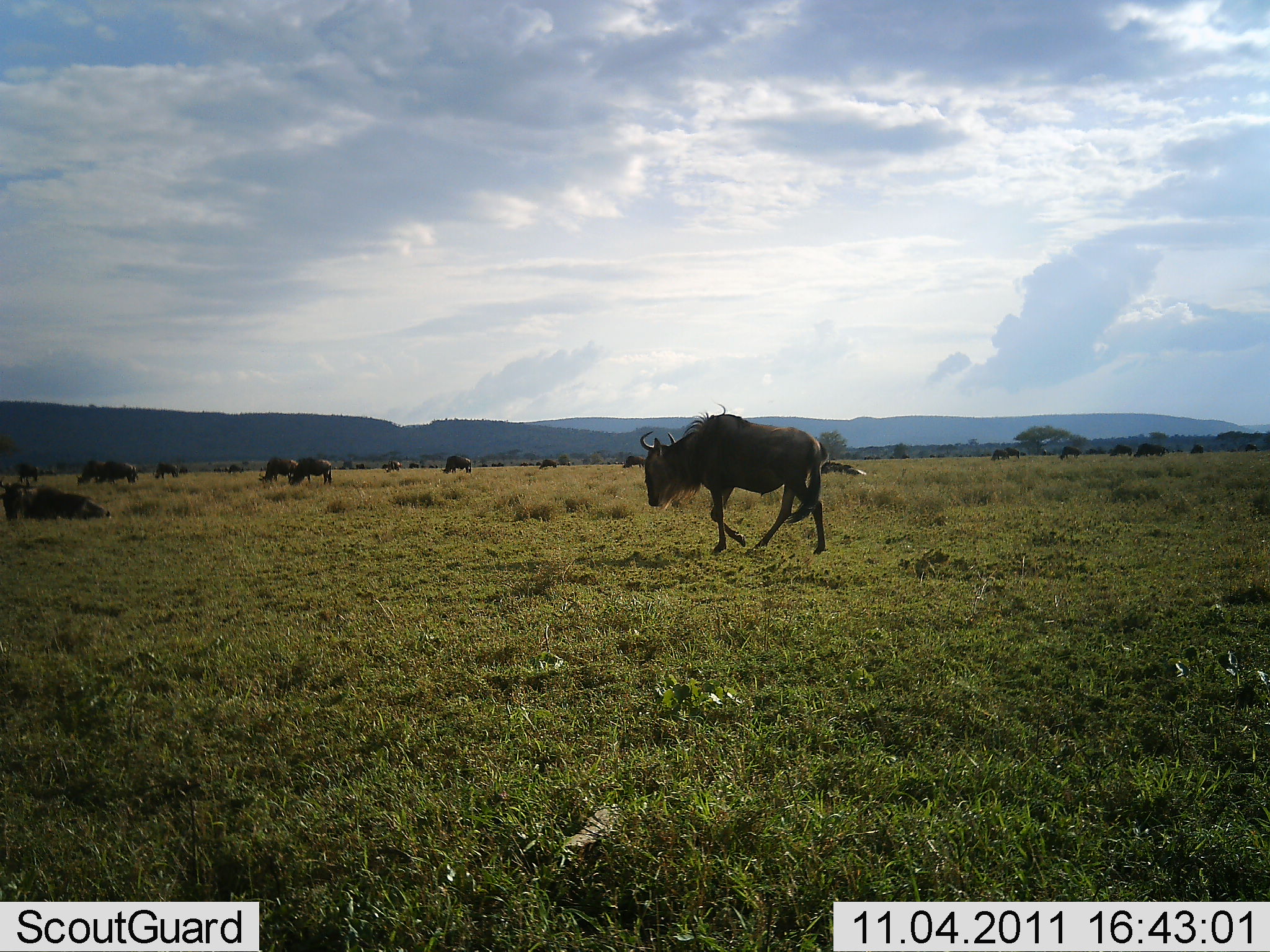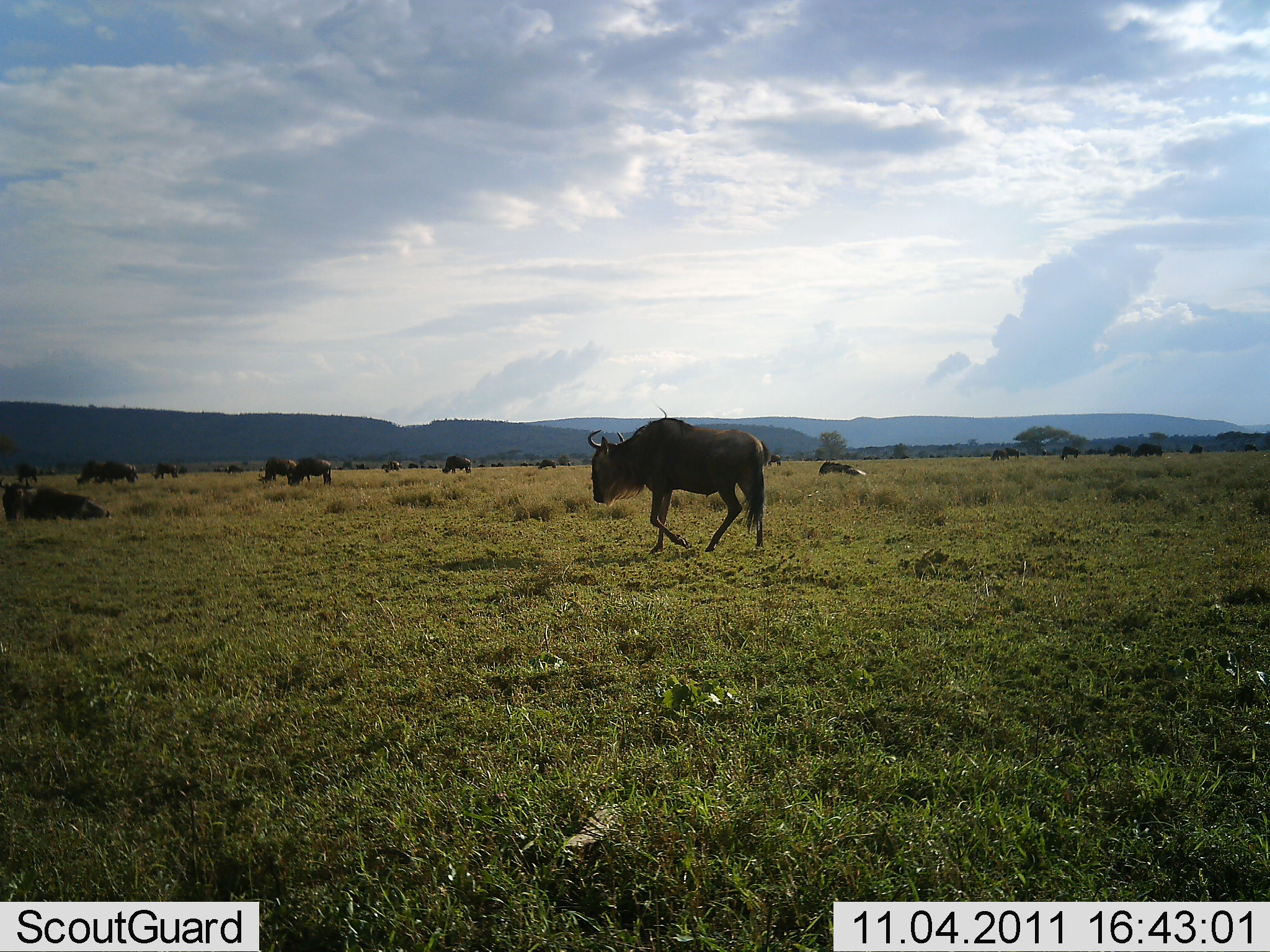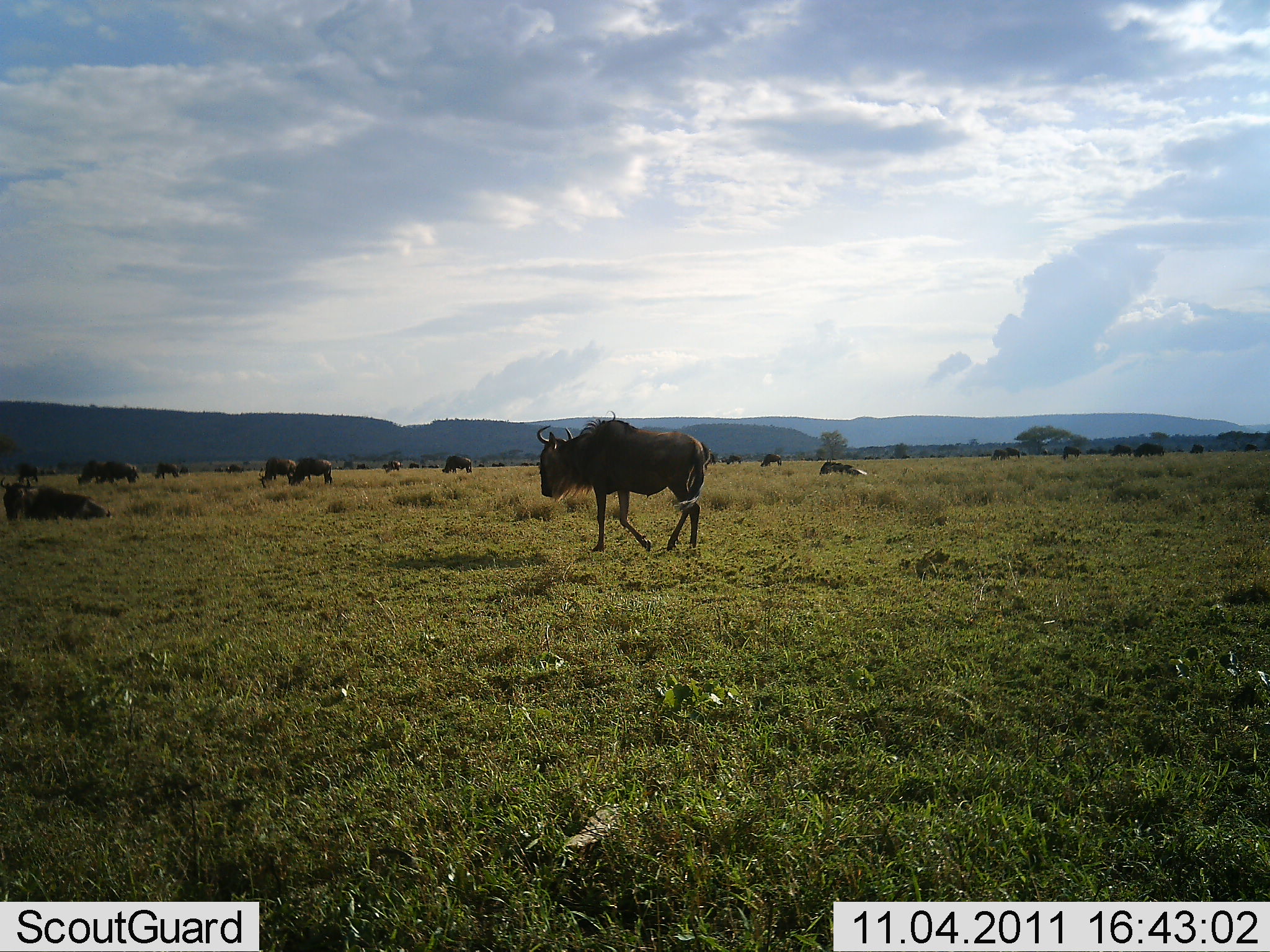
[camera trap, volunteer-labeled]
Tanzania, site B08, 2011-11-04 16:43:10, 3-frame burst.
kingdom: Animalia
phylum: Chordata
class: Mammalia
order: Artiodactyla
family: Bovidae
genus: Connochaetes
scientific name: Connochaetes taurinus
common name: blue wildebeest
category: wildebeest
Wildebeest (blue wildebeest) (Connochaetes taurinus), count 11-50. Behavior (volunteer vote fractions): standing 25%, resting 67%, moving 75%, interacting 8%. Young present (vote fraction): 8%. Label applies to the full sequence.